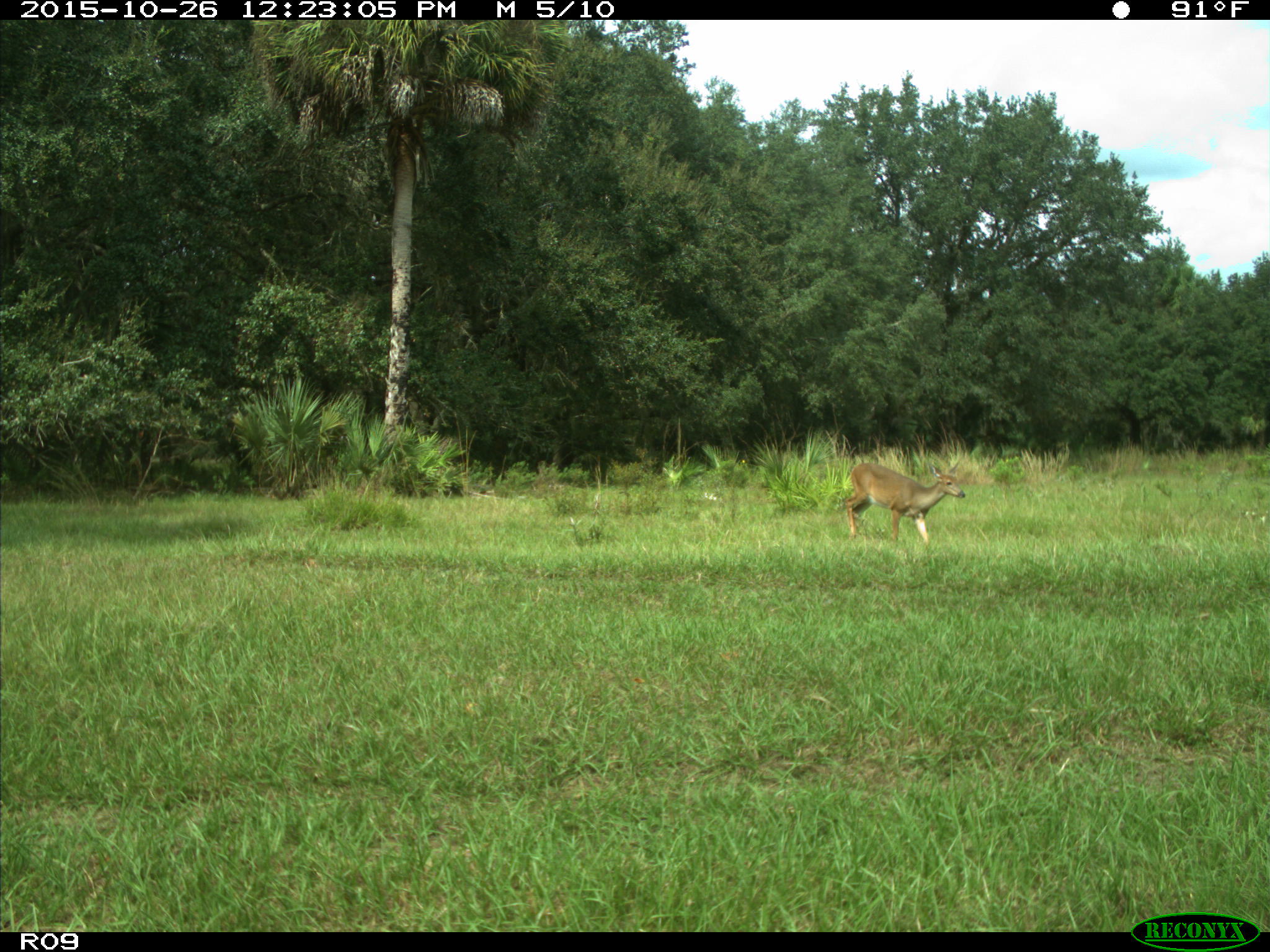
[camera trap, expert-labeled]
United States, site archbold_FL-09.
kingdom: Animalia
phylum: Chordata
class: Mammalia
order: Artiodactyla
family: Cervidae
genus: Odocoileus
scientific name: Odocoileus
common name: deer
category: unidentified deer